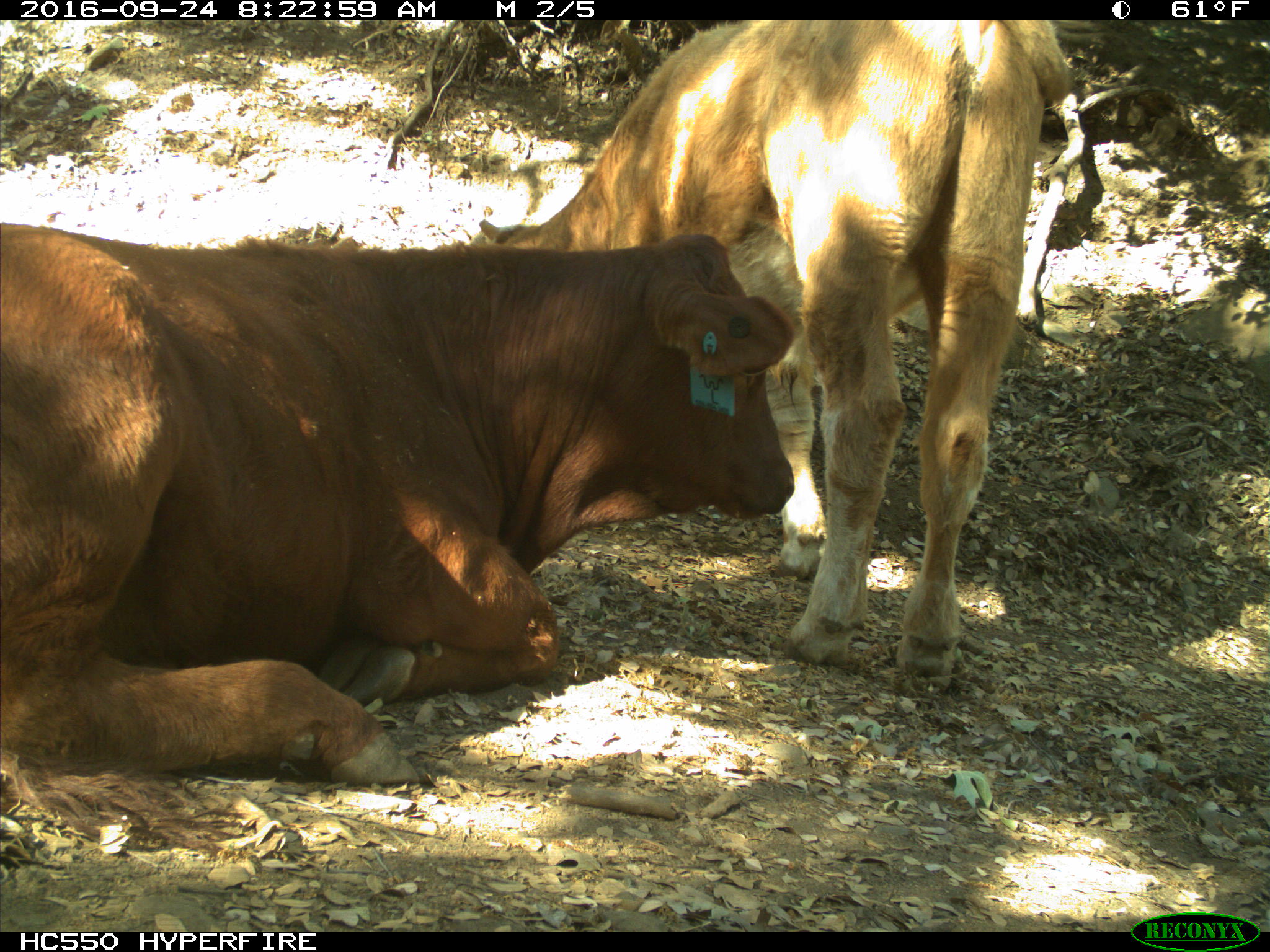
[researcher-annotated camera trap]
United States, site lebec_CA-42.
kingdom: Animalia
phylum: Chordata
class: Mammalia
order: Artiodactyla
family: Bovidae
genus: Bos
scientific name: Bos taurus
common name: domestic cow